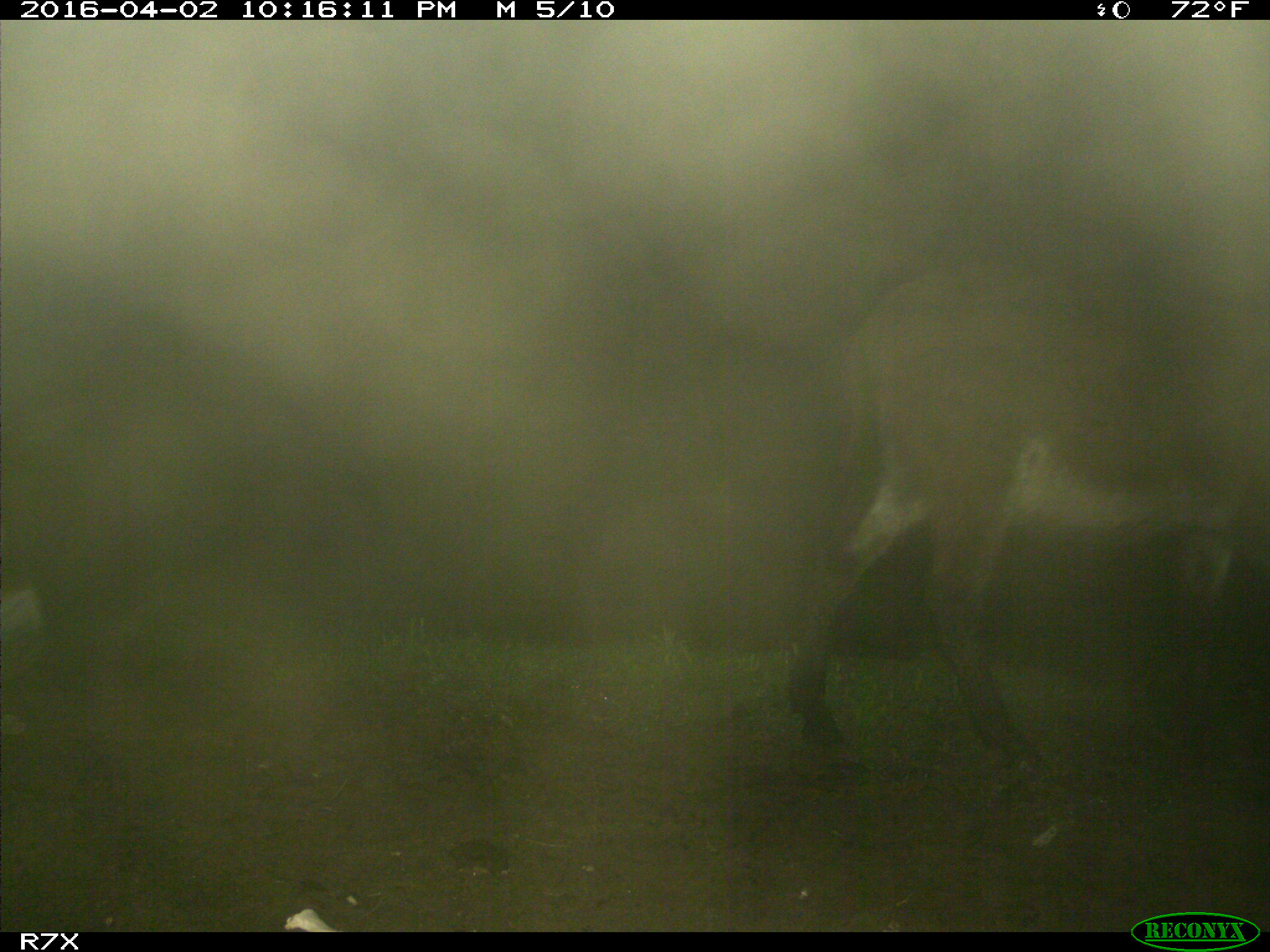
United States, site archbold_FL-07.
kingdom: Animalia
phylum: Chordata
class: Mammalia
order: Perissodactyla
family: Equidae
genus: Equus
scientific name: Equus africanus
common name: african wild ass